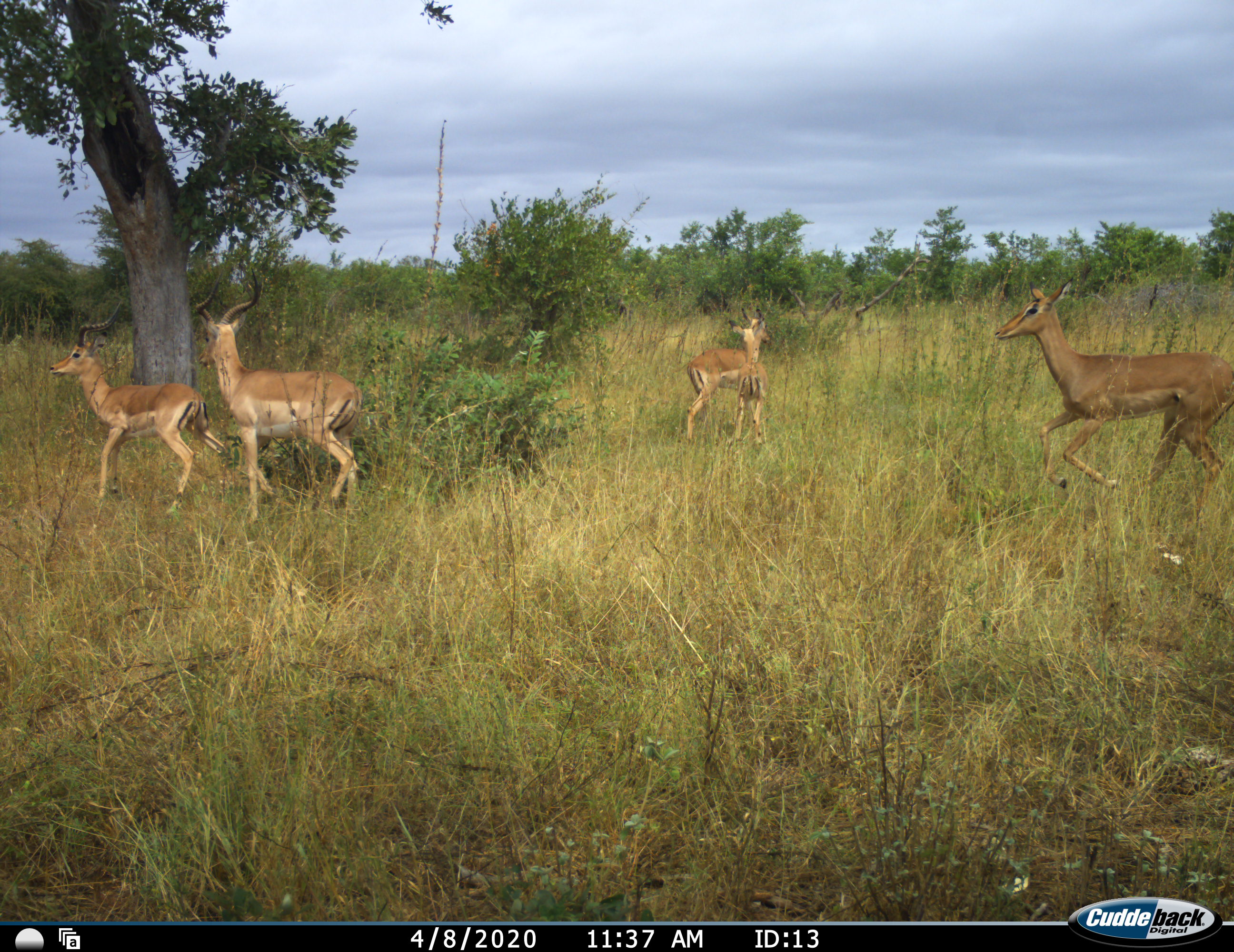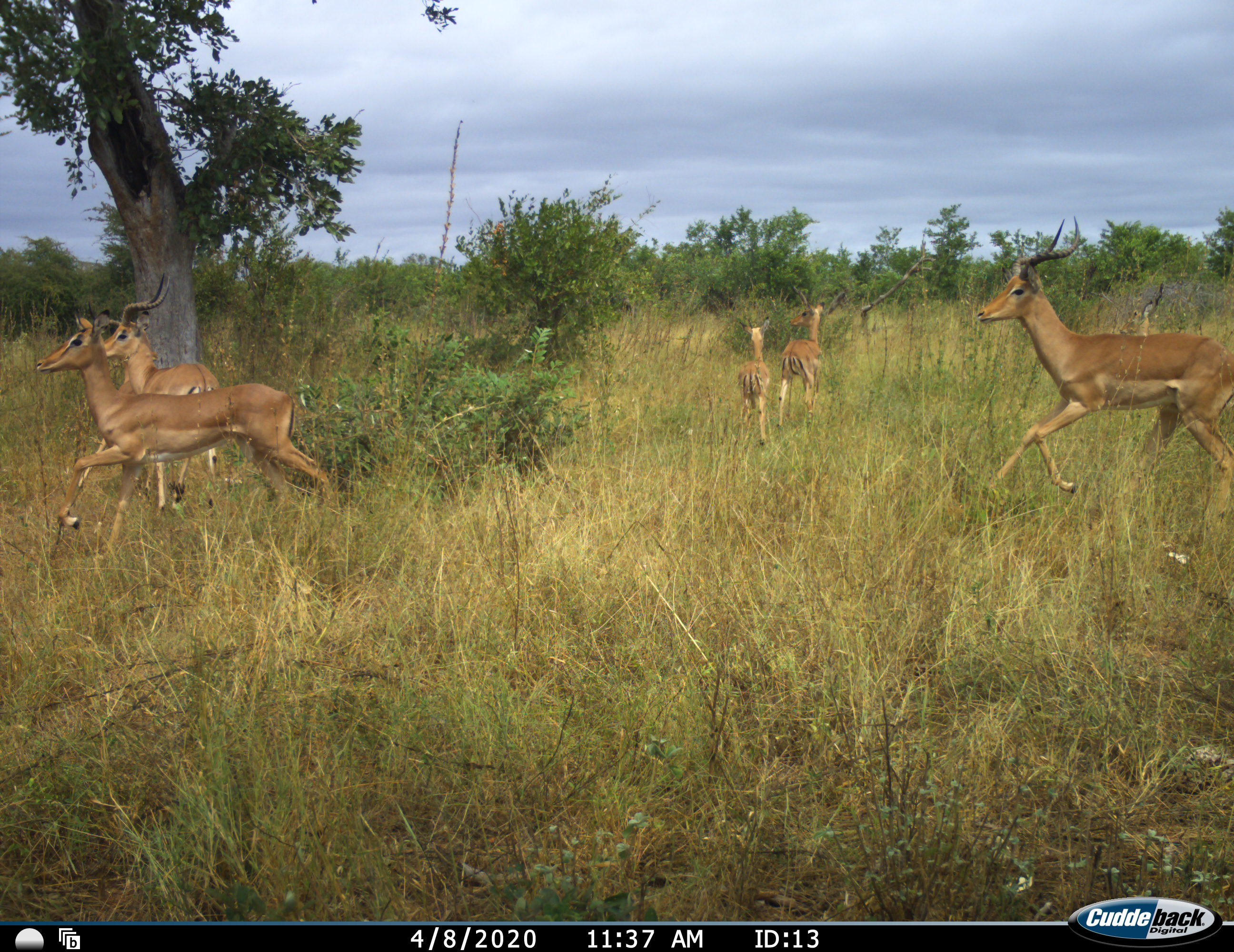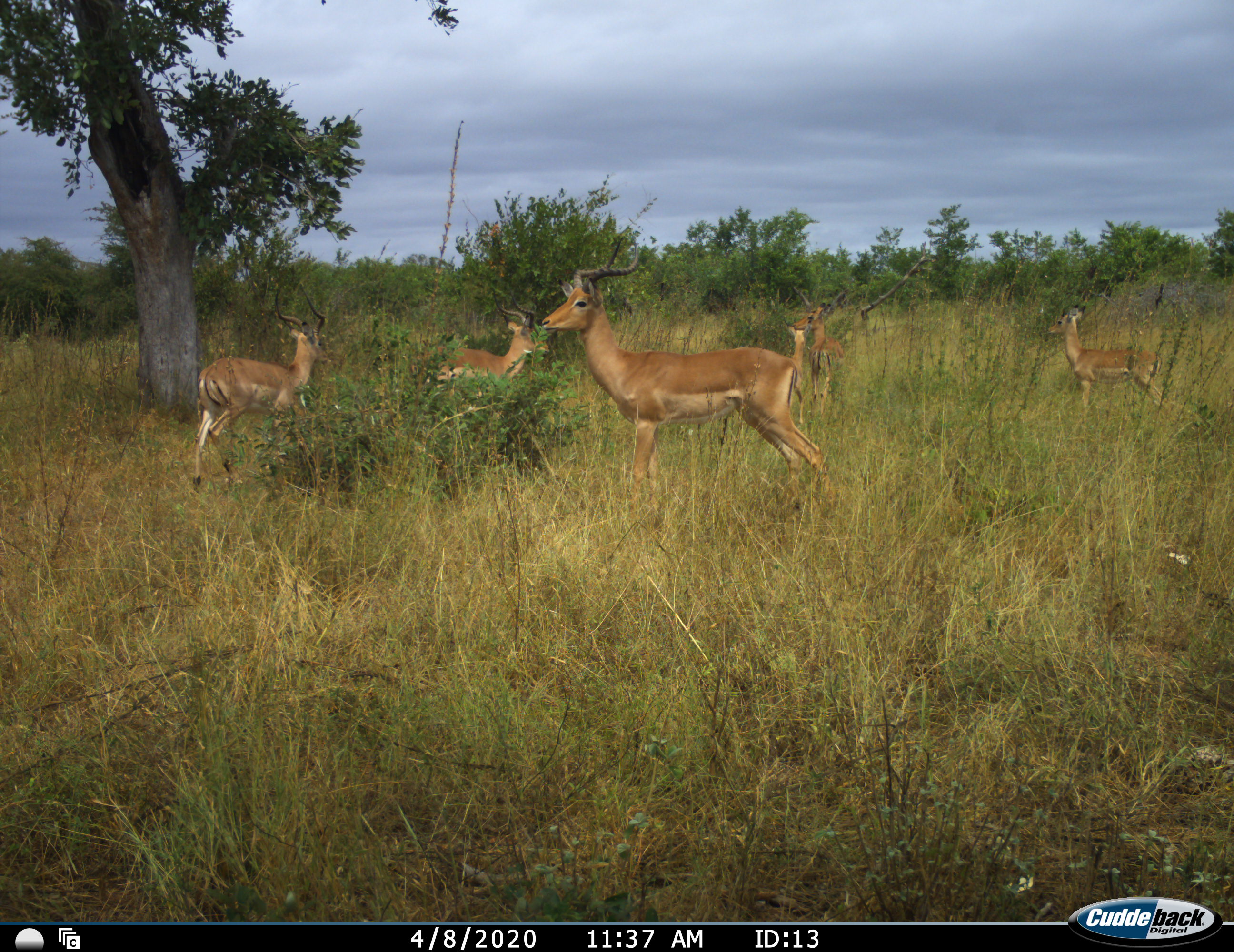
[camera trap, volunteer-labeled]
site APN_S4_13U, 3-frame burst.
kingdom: Animalia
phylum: Chordata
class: Mammalia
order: Artiodactyla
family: Bovidae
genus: Aepyceros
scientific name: Aepyceros melampus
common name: impala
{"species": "impala (Aepyceros melampus)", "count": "6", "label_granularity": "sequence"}